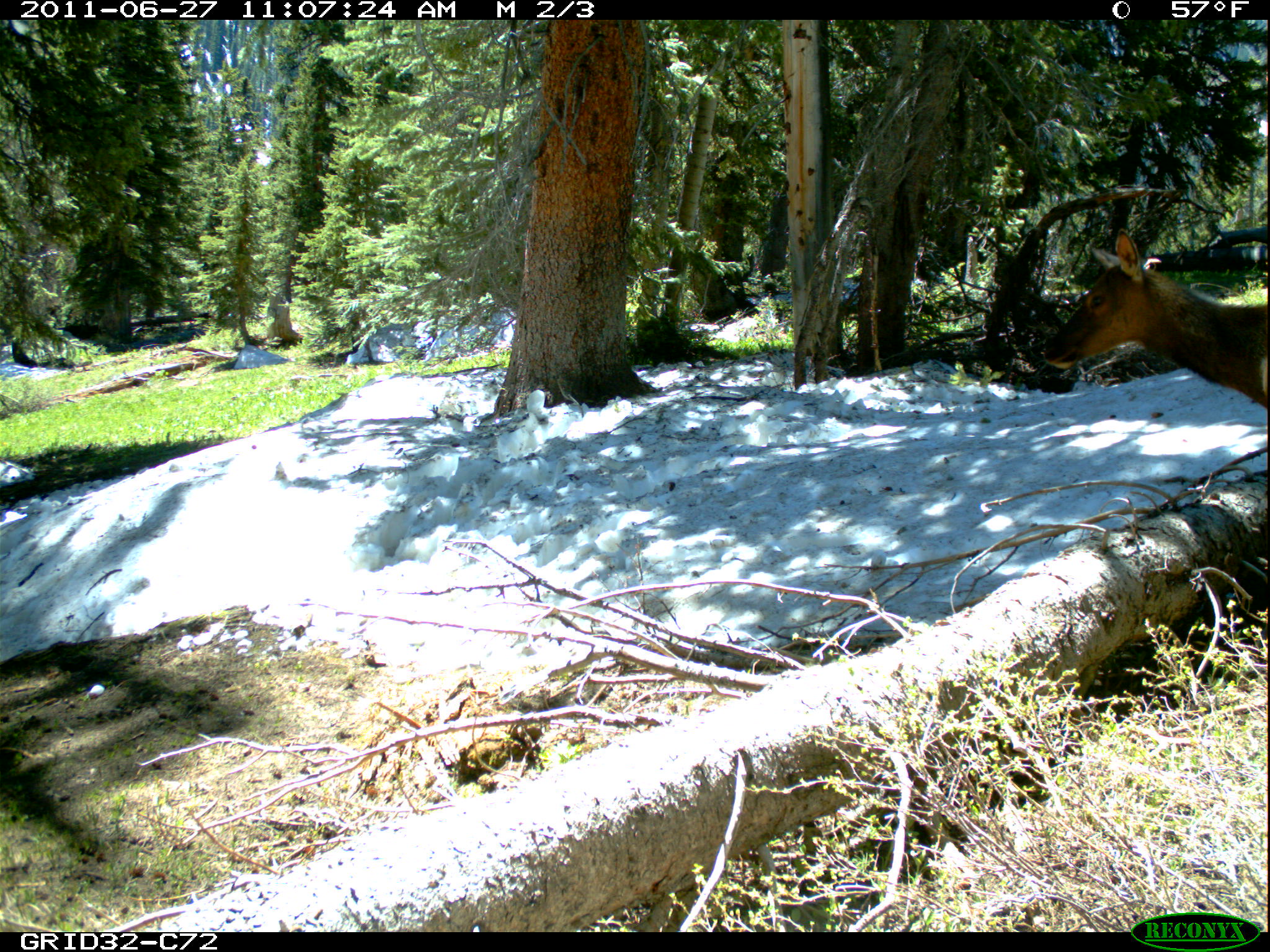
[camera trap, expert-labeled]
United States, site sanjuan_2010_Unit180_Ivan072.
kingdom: Animalia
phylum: Chordata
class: Mammalia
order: Artiodactyla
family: Cervidae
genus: Cervus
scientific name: Cervus elaphus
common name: red deer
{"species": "Cervus elaphus (red deer)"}